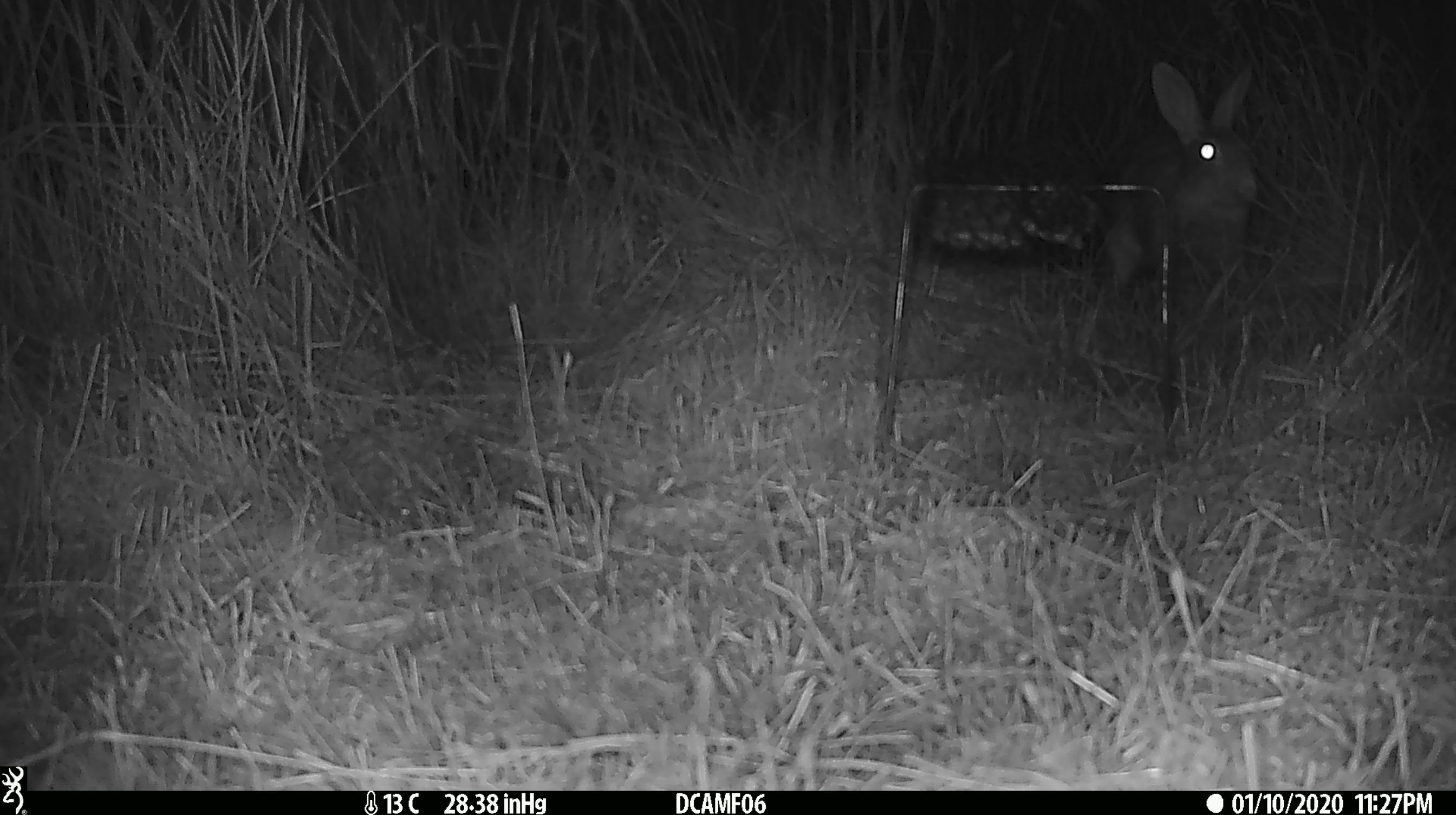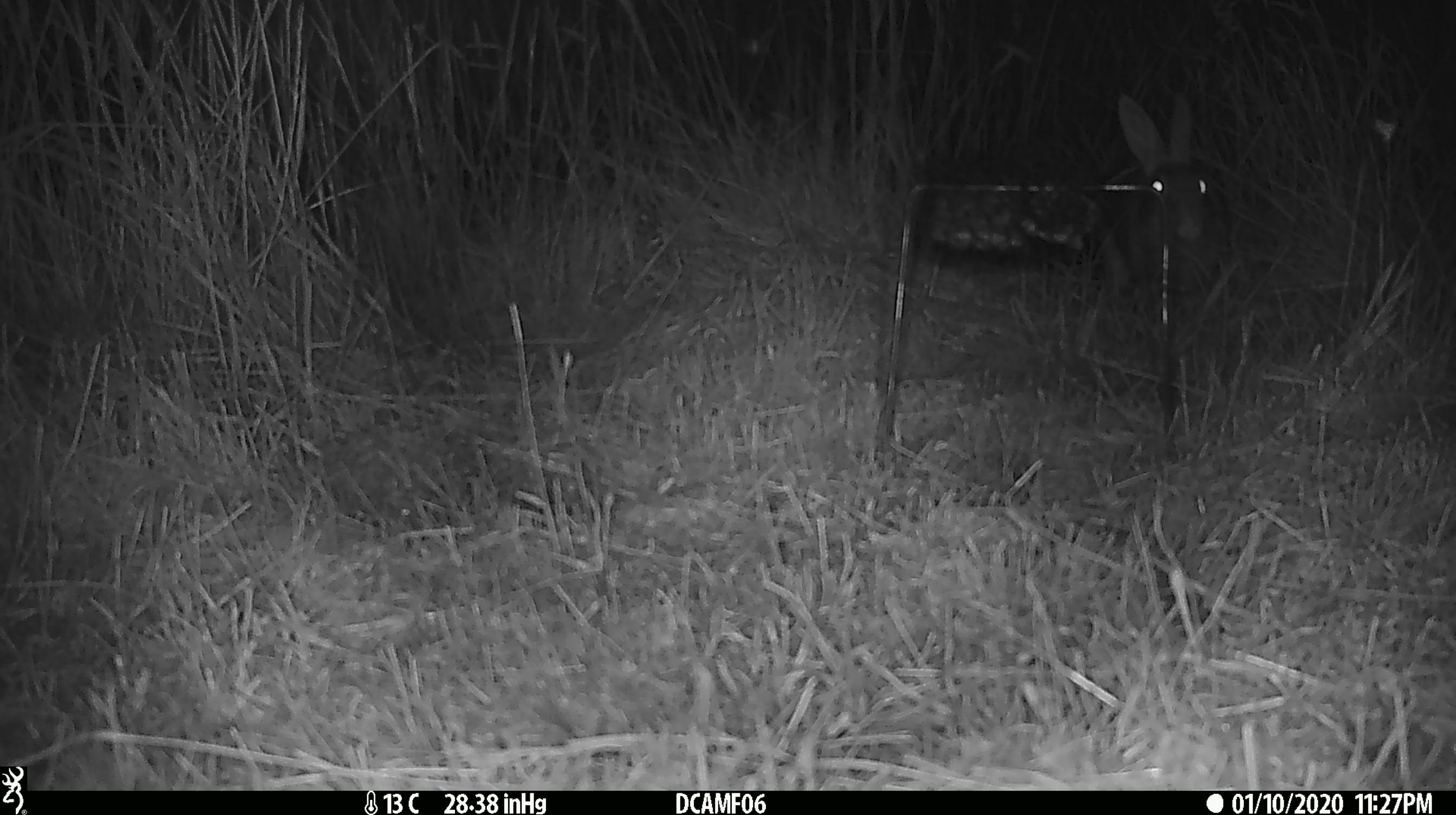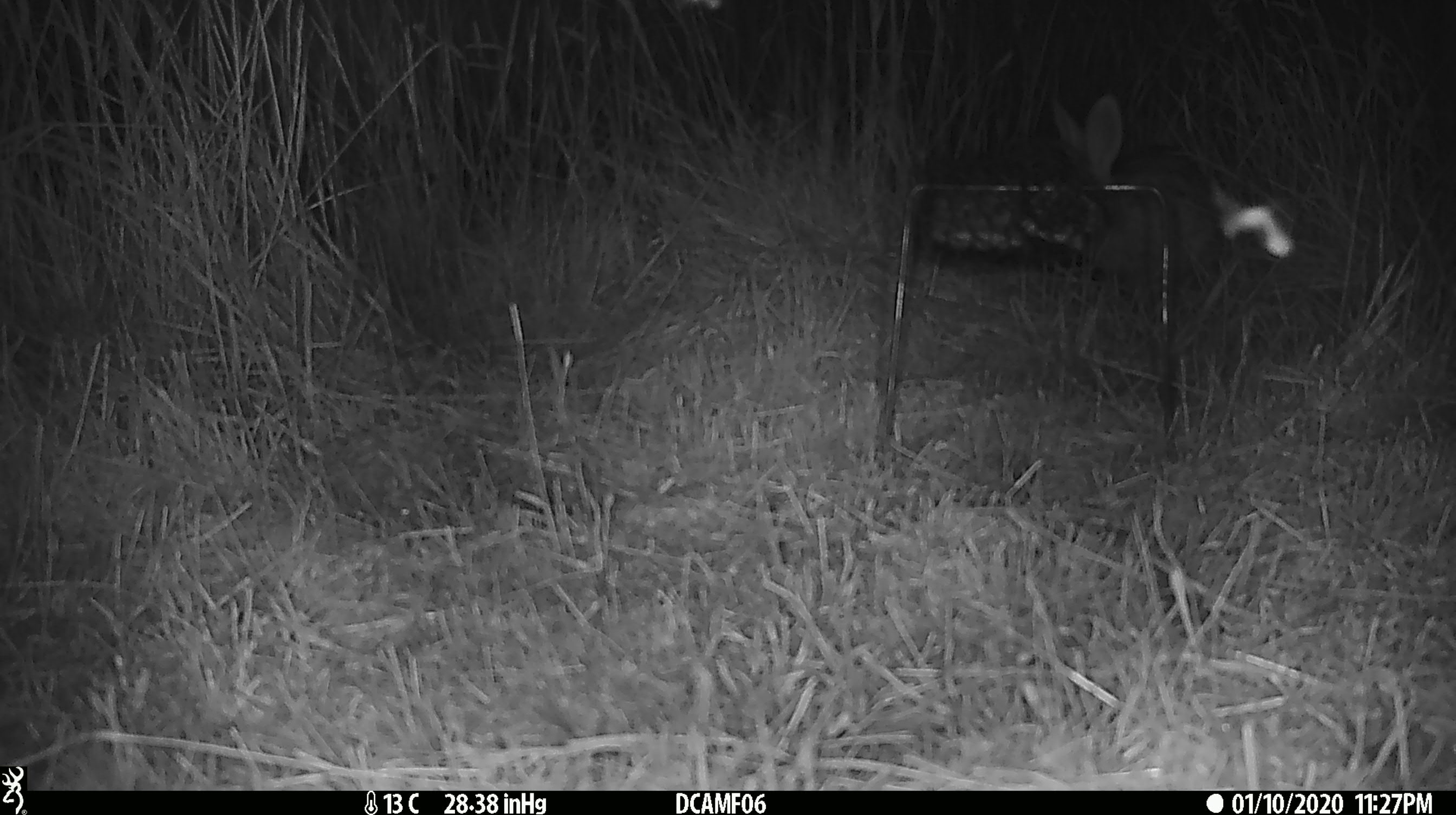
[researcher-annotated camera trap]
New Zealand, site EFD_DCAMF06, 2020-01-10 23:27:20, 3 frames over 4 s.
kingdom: Animalia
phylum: Chordata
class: Mammalia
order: Lagomorpha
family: Leporidae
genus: Oryctolagus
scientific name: Oryctolagus cuniculus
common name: european rabbit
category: rabbit